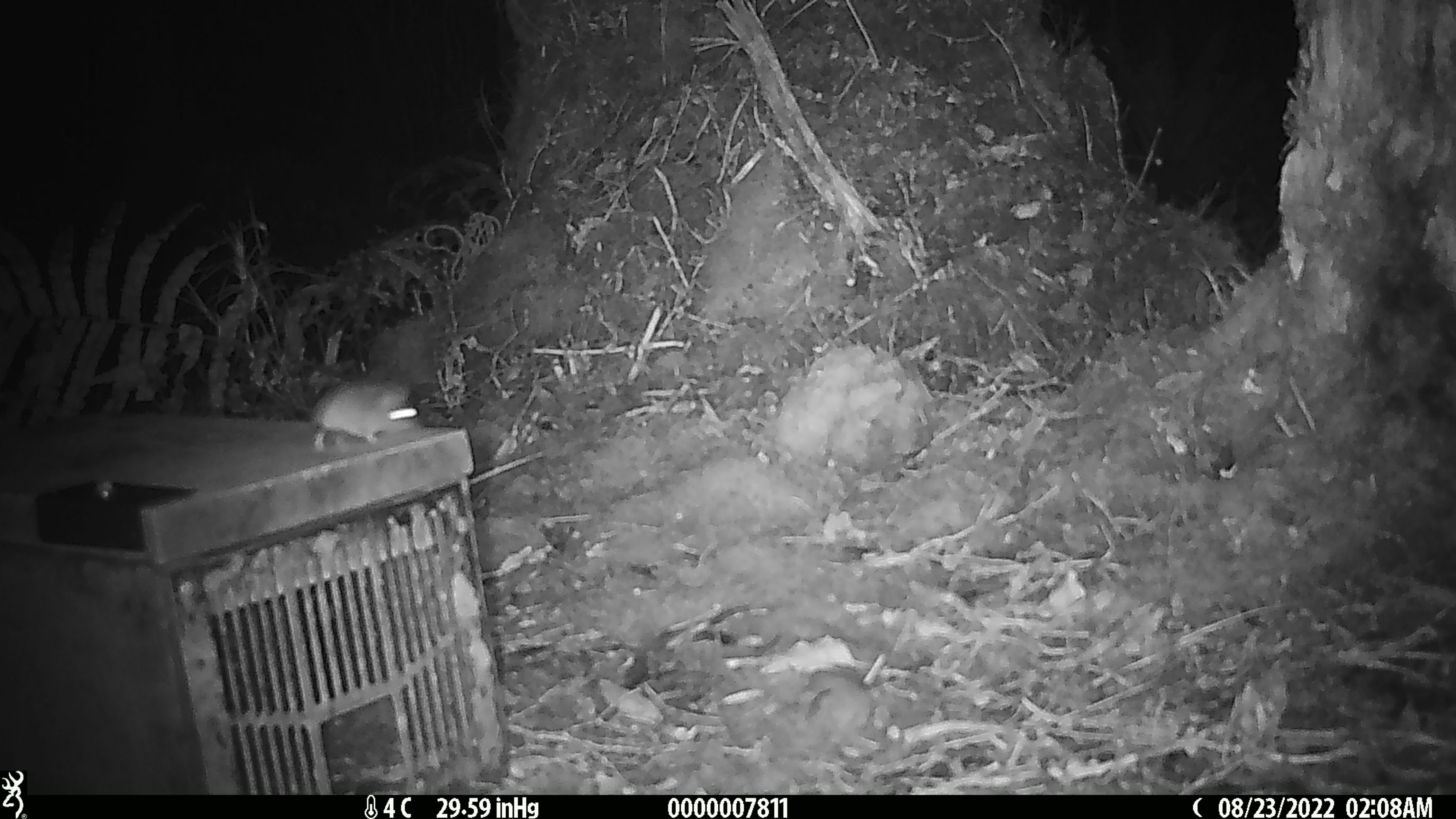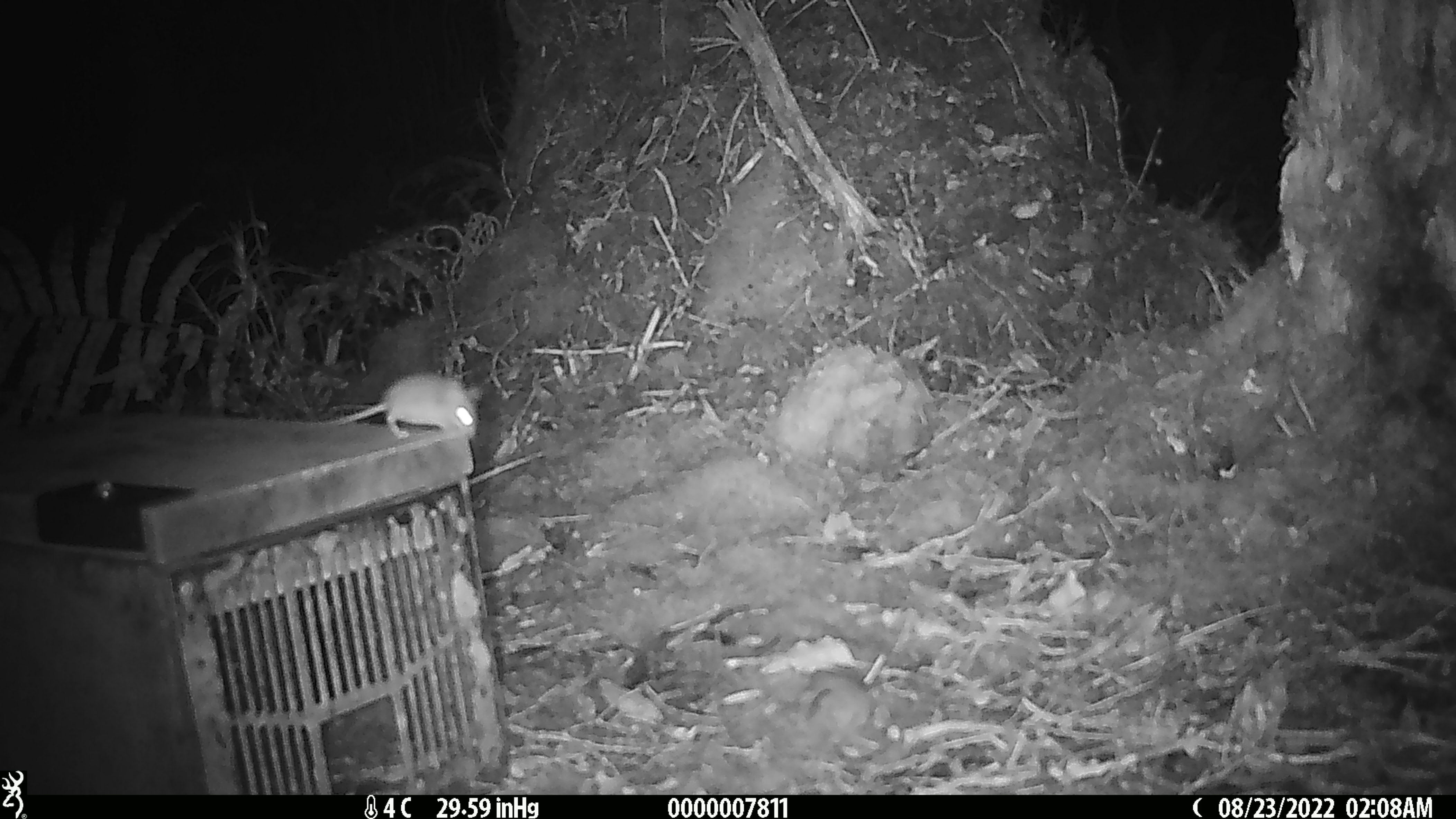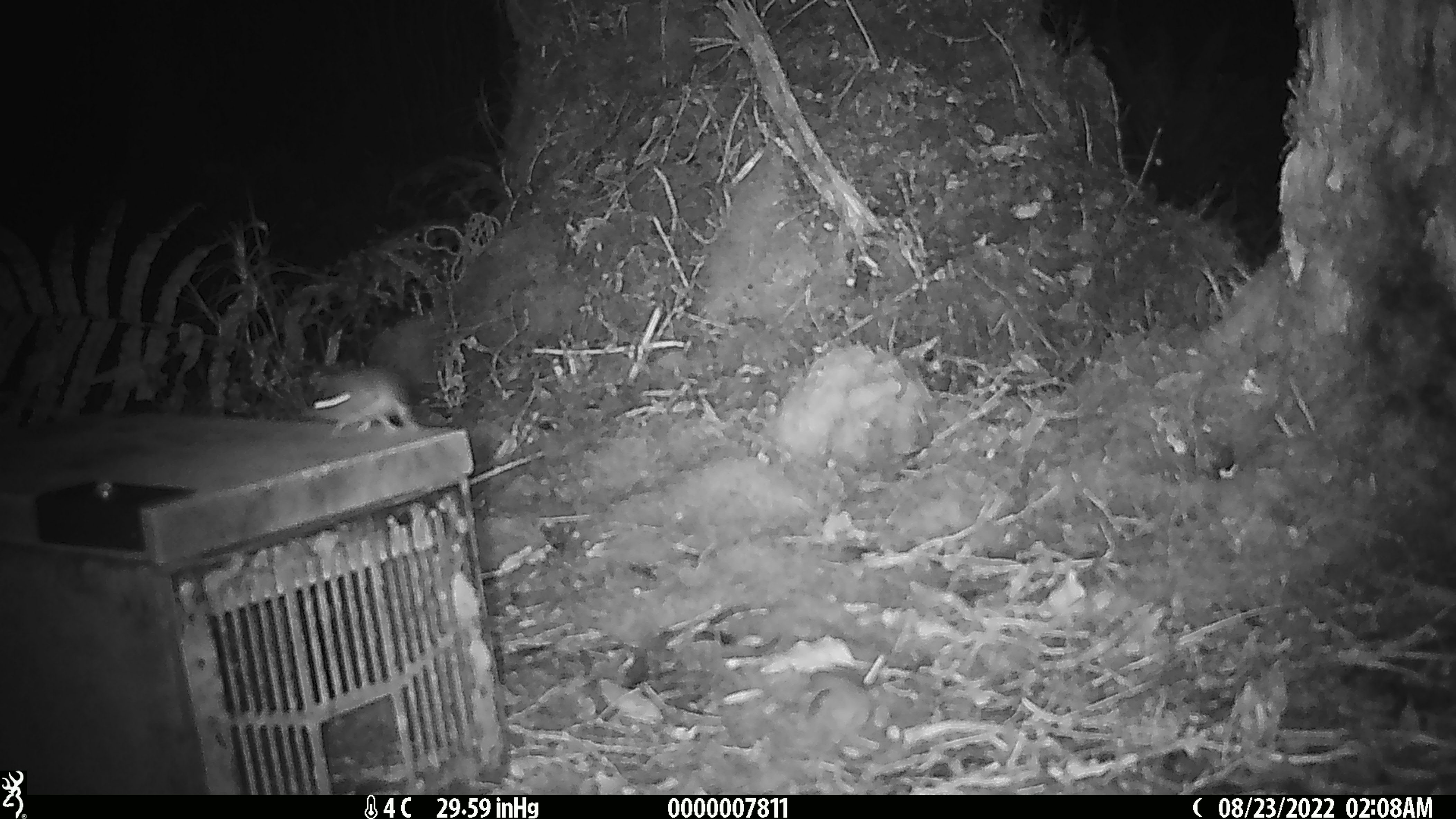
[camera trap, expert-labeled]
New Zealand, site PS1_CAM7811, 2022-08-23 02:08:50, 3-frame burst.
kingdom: Animalia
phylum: Chordata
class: Mammalia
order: Rodentia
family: Muridae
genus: Mus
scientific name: Mus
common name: mouse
Mouse (Mus).